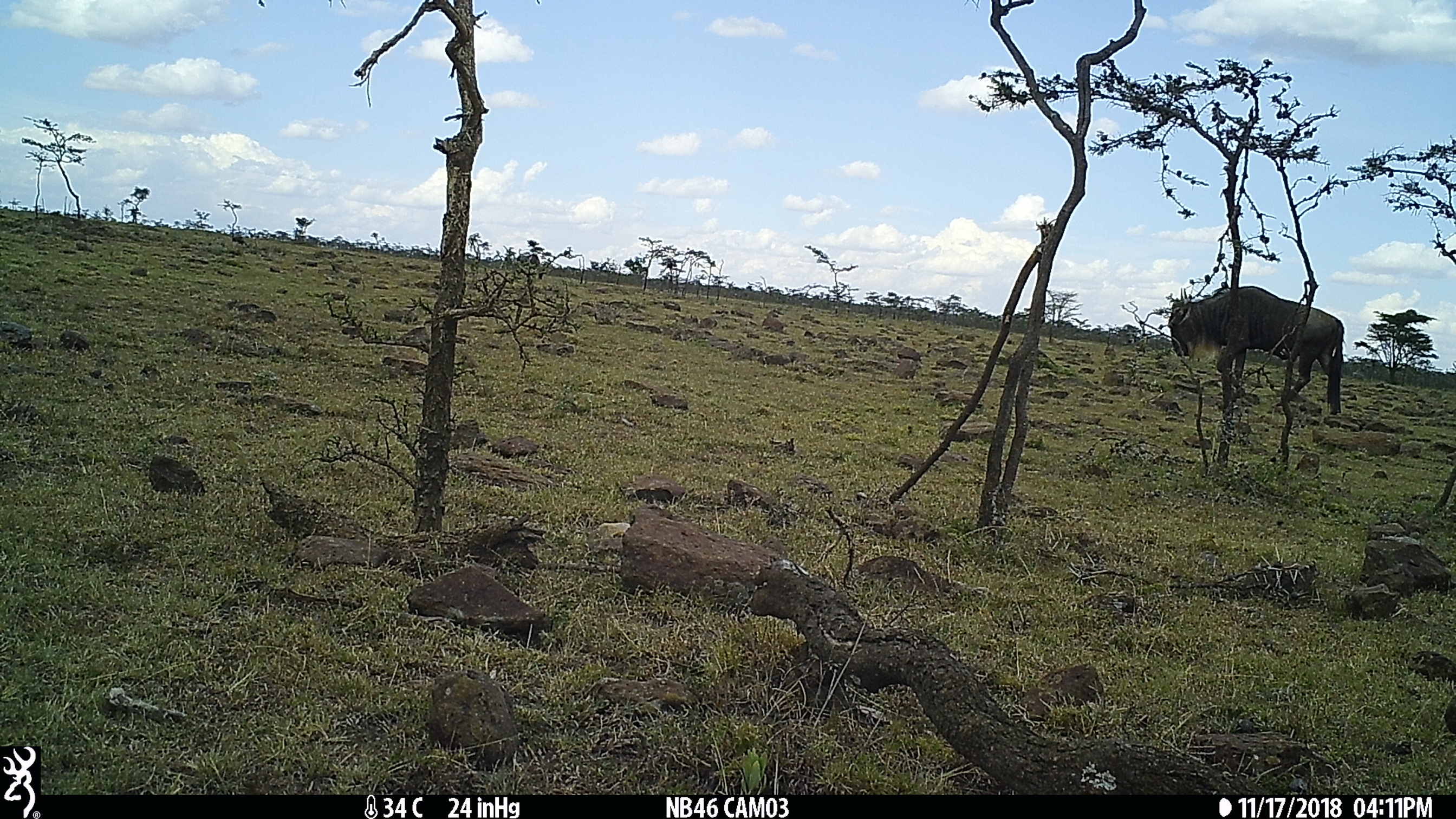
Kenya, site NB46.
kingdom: Animalia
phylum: Chordata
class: Mammalia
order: Artiodactyla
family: Bovidae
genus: Connochaetes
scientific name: Connochaetes taurinus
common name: blue wildebeest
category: wildebeest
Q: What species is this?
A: Wildebeest (blue wildebeest) (Connochaetes taurinus).